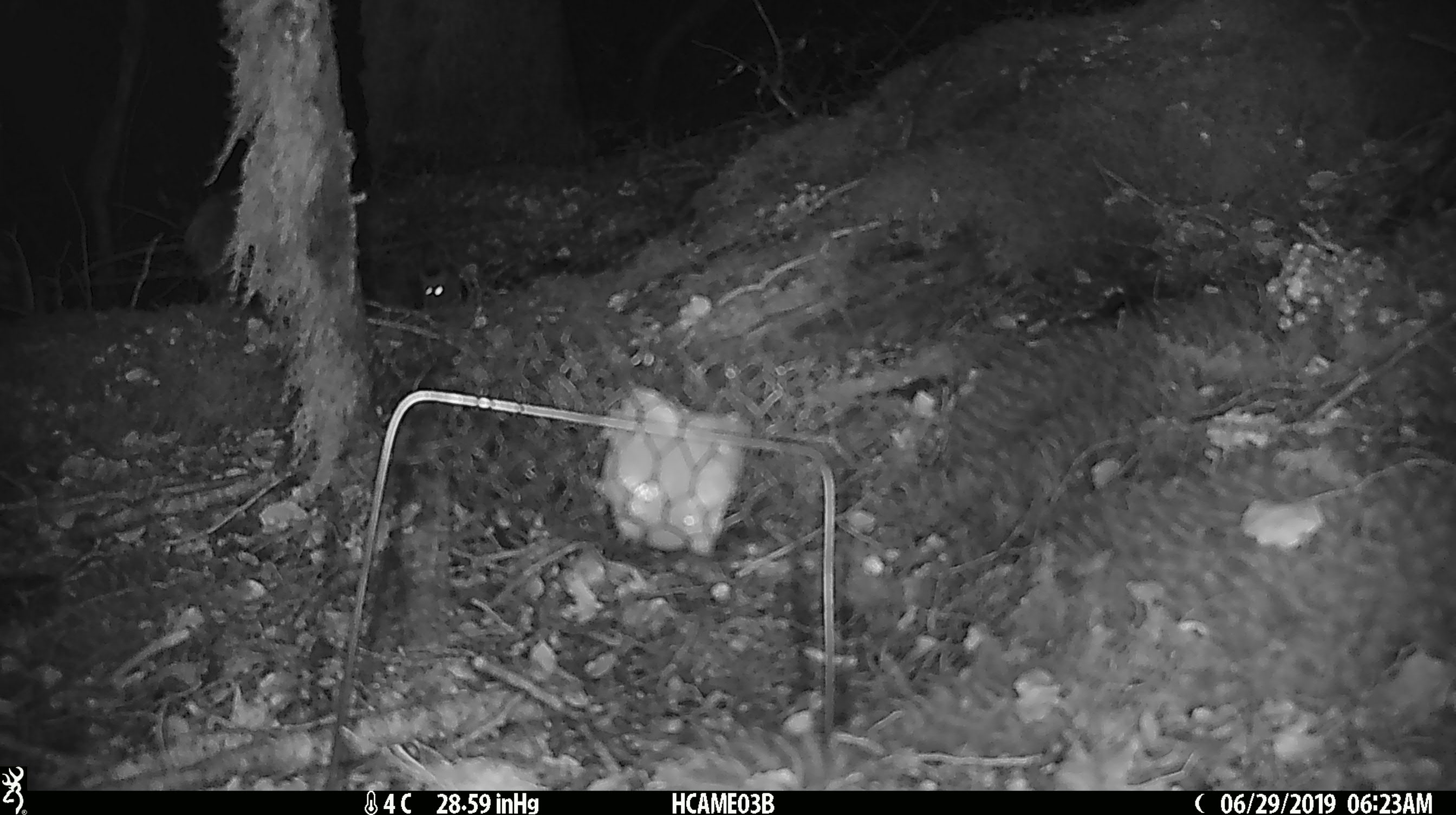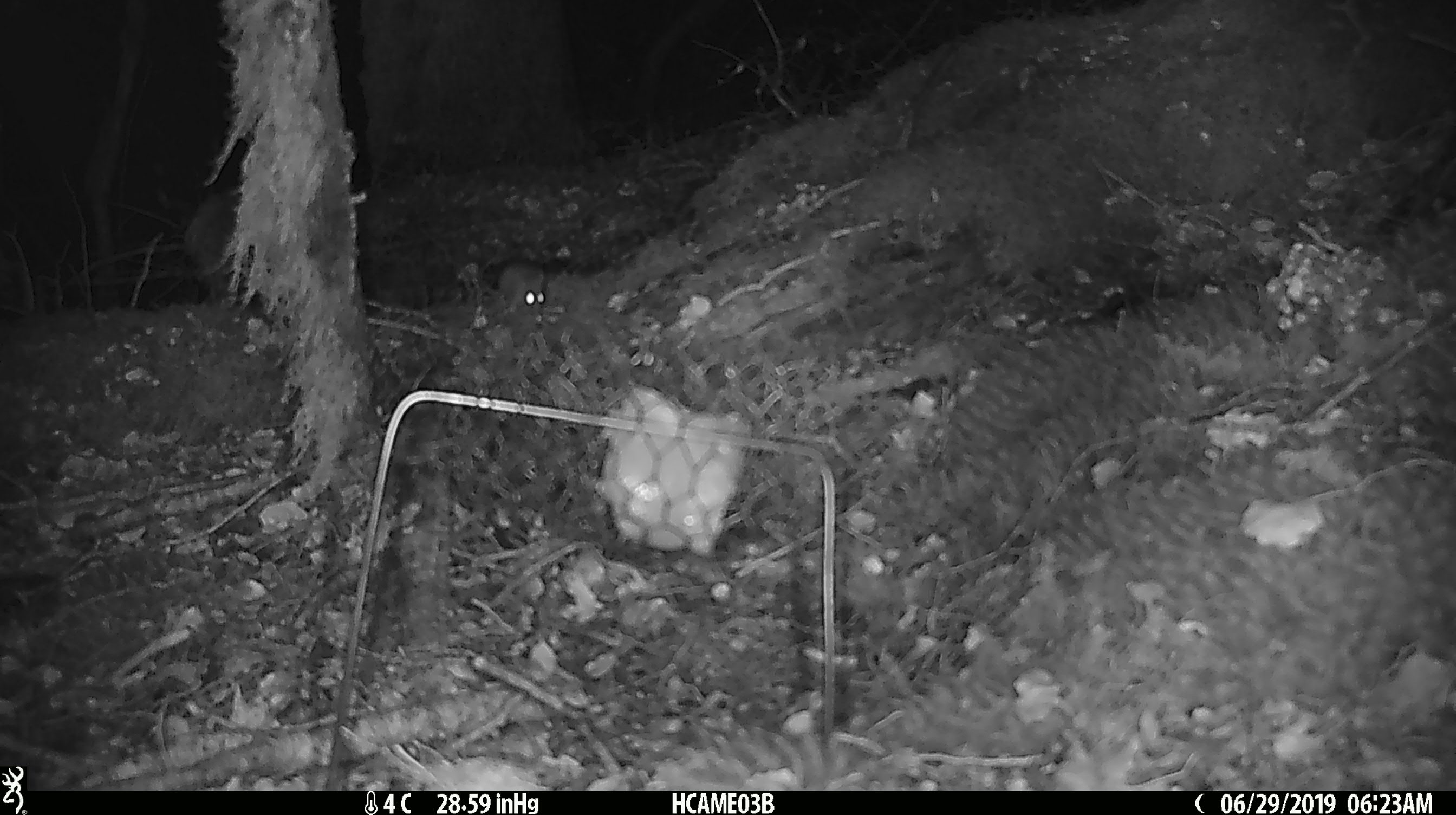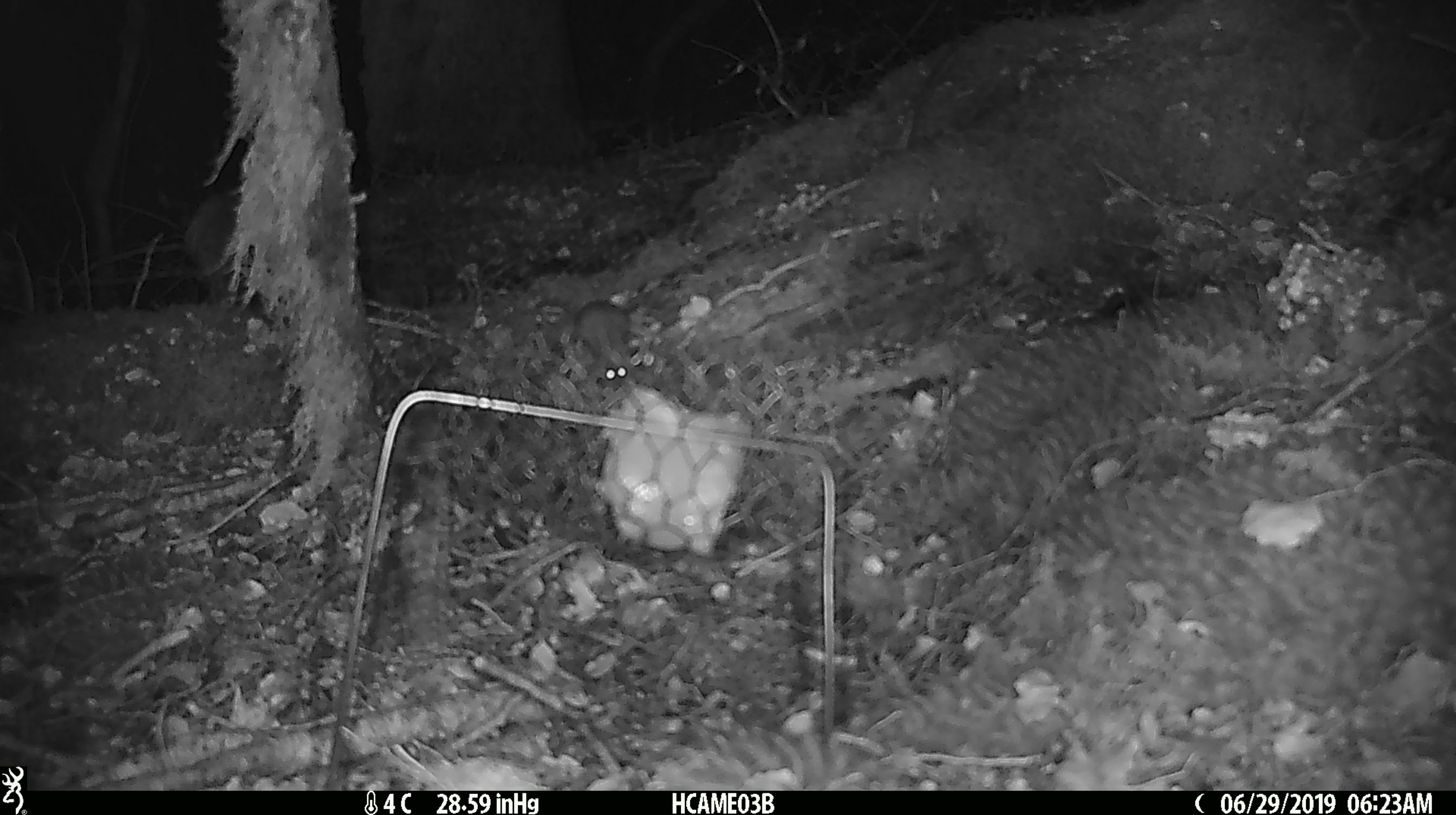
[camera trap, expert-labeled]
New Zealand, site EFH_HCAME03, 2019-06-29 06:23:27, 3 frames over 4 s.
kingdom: Animalia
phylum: Chordata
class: Mammalia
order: Rodentia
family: Muridae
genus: Mus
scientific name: Mus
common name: mouse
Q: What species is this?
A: Mouse (Mus).